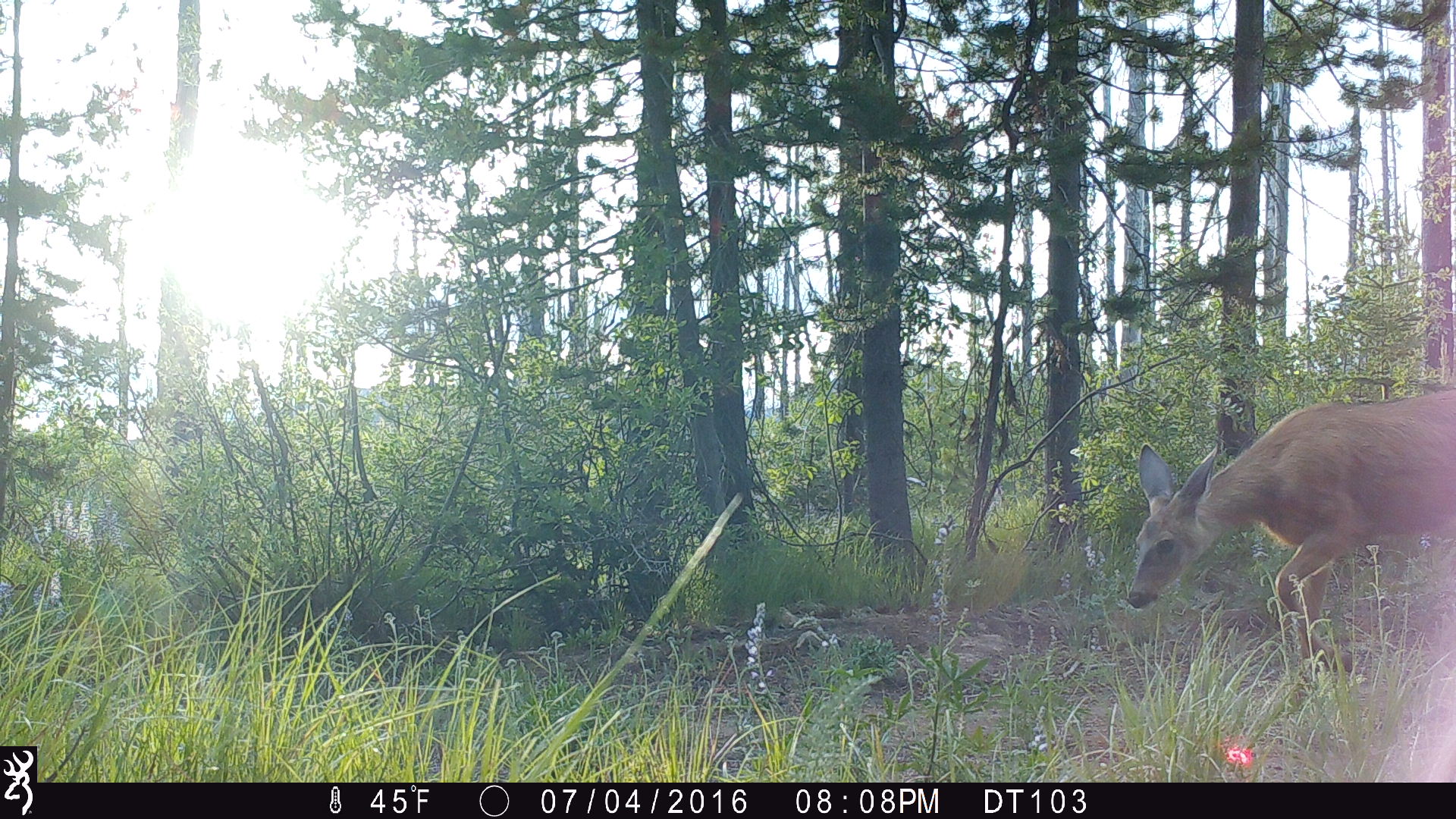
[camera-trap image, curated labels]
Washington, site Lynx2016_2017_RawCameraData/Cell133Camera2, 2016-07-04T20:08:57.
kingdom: Animalia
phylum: Chordata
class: Mammalia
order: Artiodactyla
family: Cervidae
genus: Odocoileus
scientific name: Odocoileus hemionus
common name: mule deer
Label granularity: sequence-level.